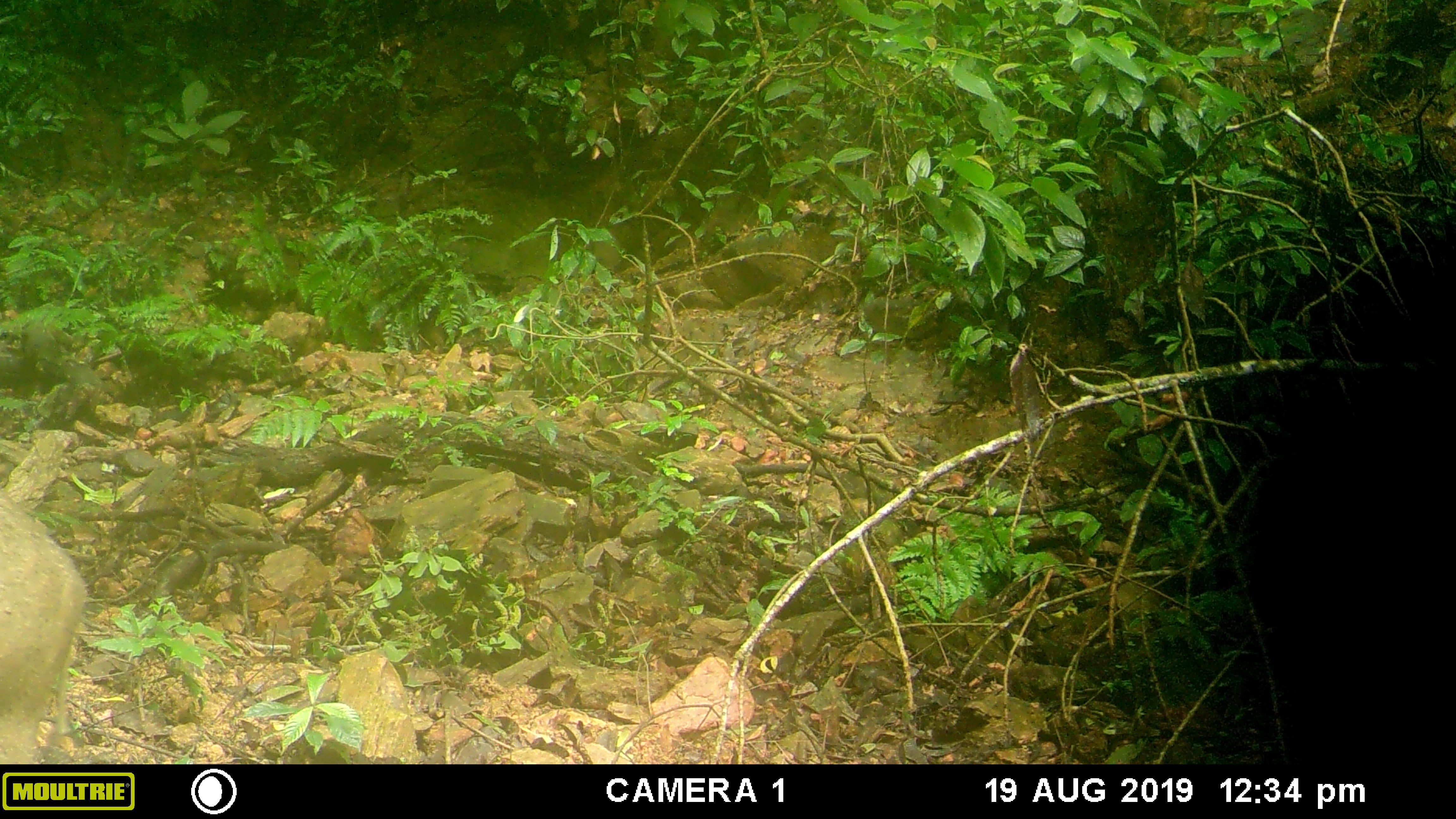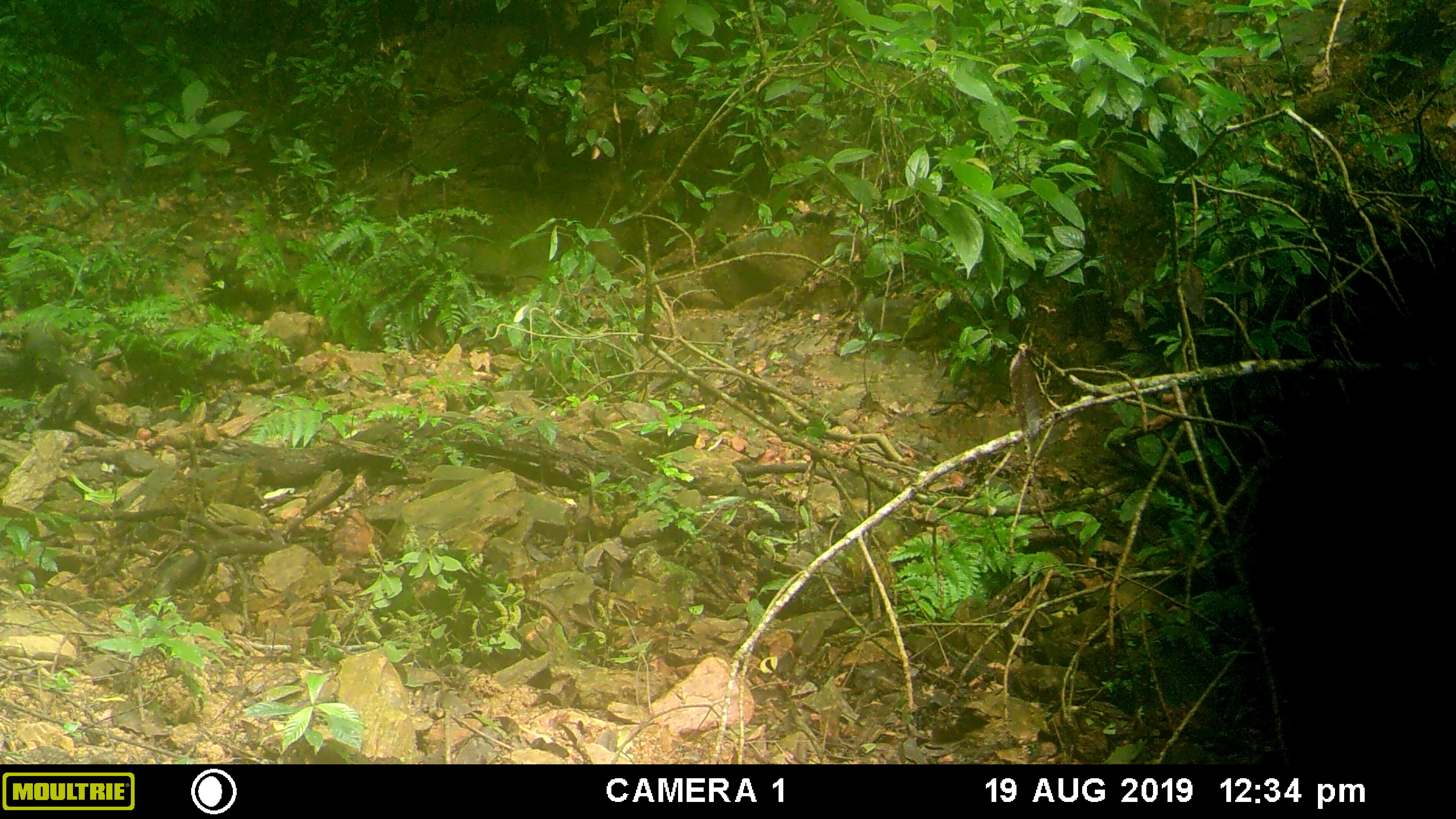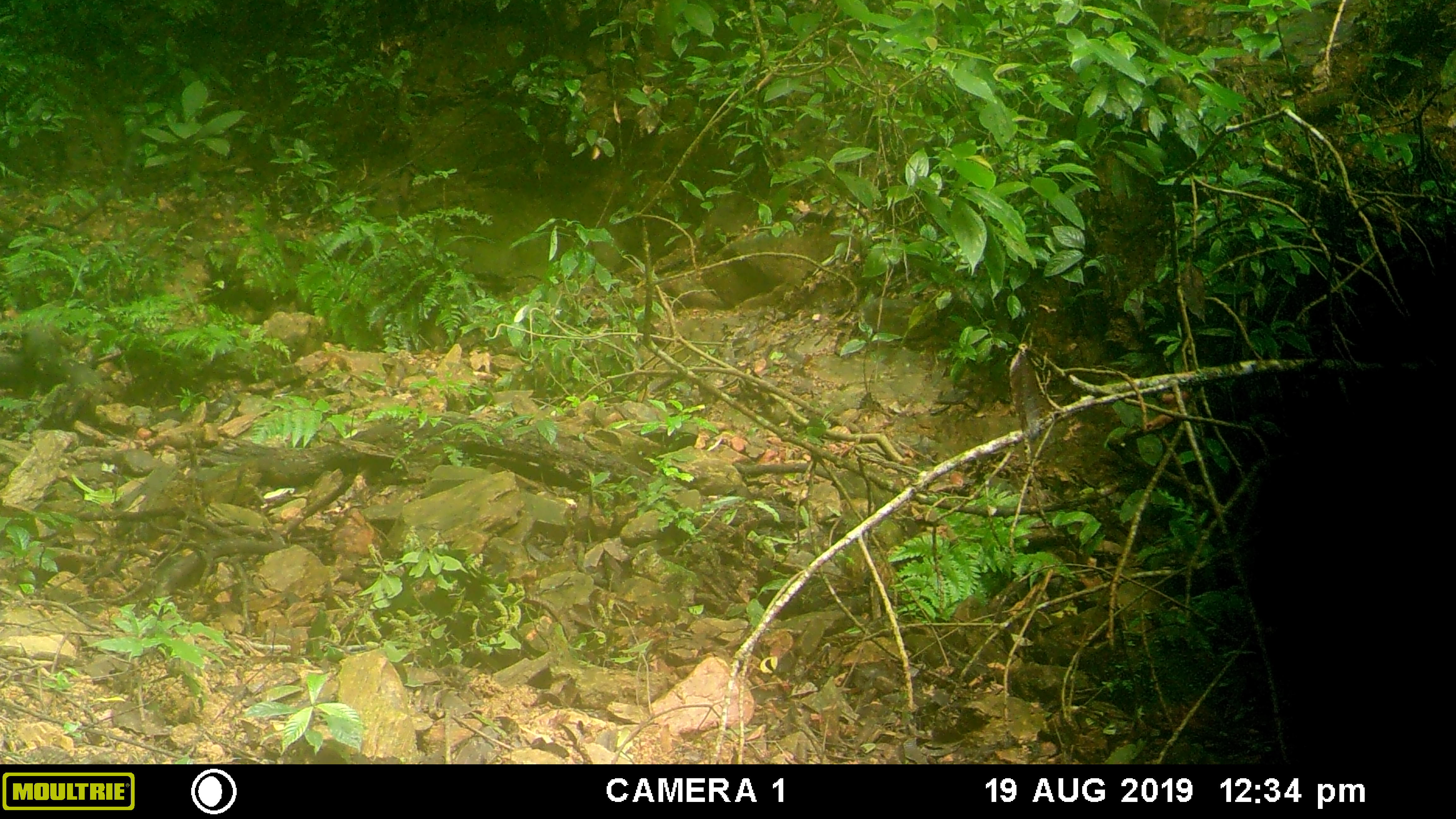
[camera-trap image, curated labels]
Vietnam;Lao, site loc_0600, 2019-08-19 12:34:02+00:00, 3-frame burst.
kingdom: Animalia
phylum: Chordata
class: Mammalia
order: Artiodactyla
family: Suidae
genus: Sus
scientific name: Sus scrofa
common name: eurasian wild pig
Eurasian wild pig (Sus scrofa). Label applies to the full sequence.